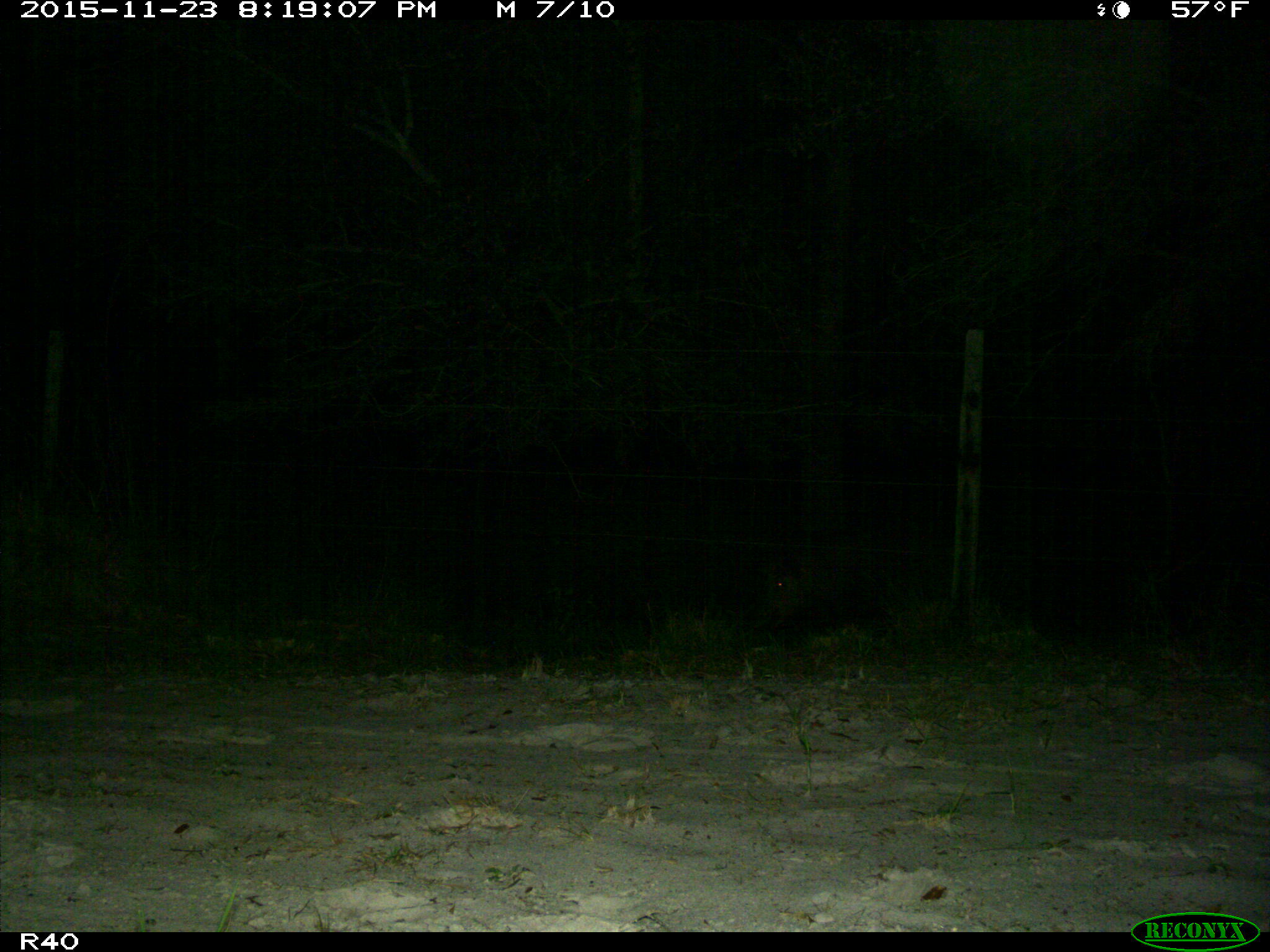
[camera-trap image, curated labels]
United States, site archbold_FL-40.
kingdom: Animalia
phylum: Chordata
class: Mammalia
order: Artiodactyla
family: Suidae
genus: Sus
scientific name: Sus scrofa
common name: wild boar